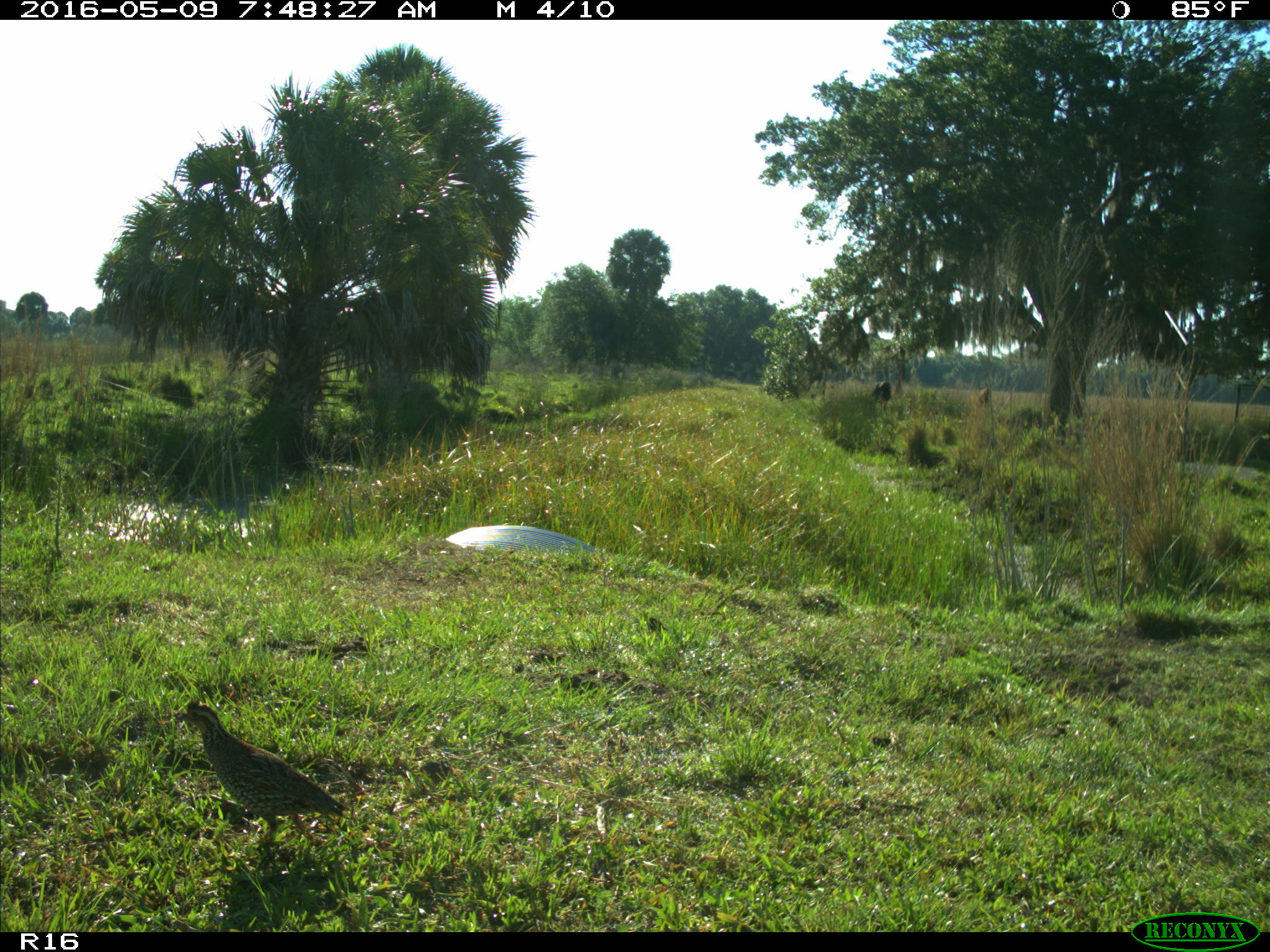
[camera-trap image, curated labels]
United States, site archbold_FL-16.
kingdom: Animalia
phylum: Chordata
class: Aves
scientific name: Aves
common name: birds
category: unidentified bird